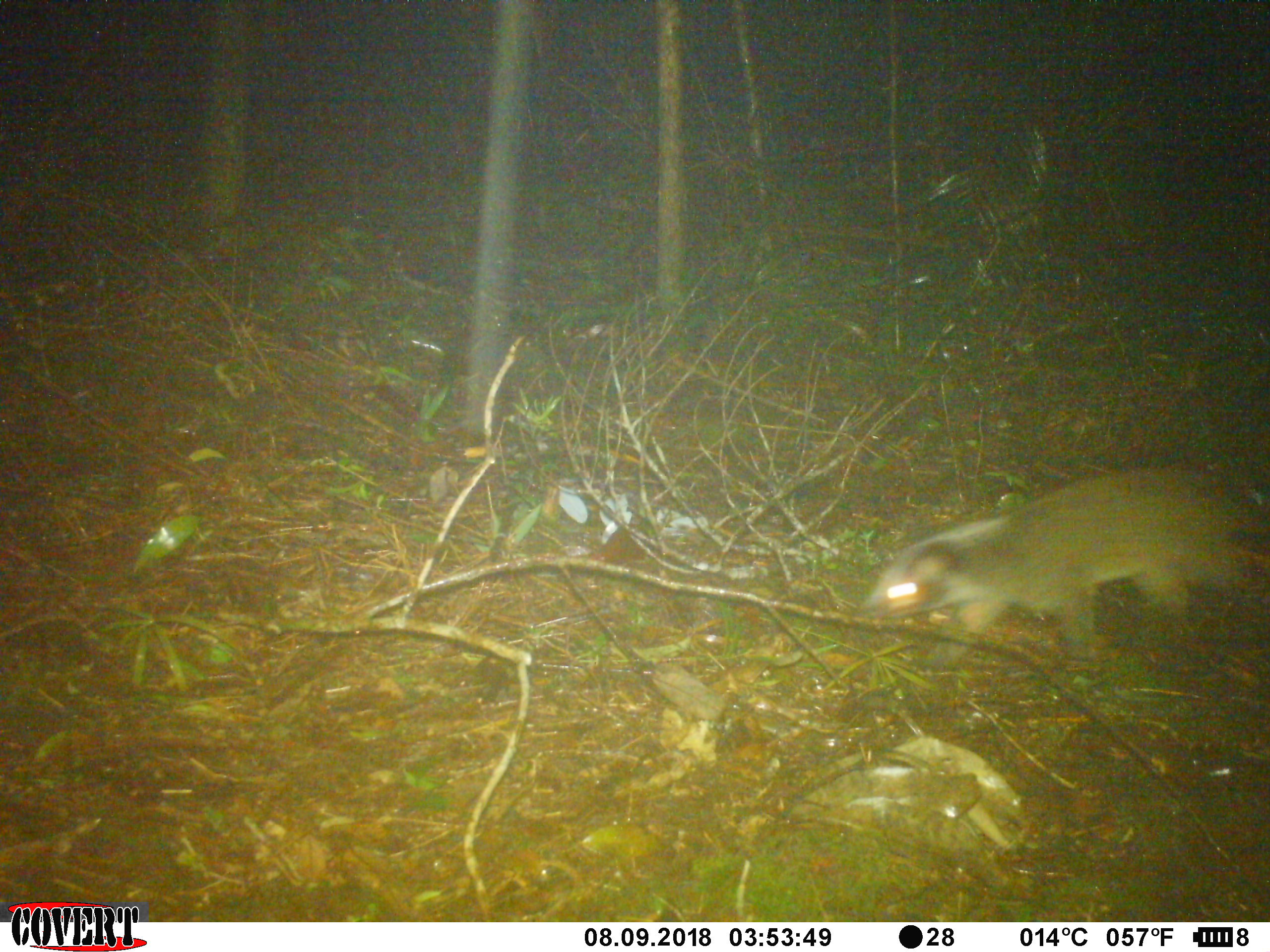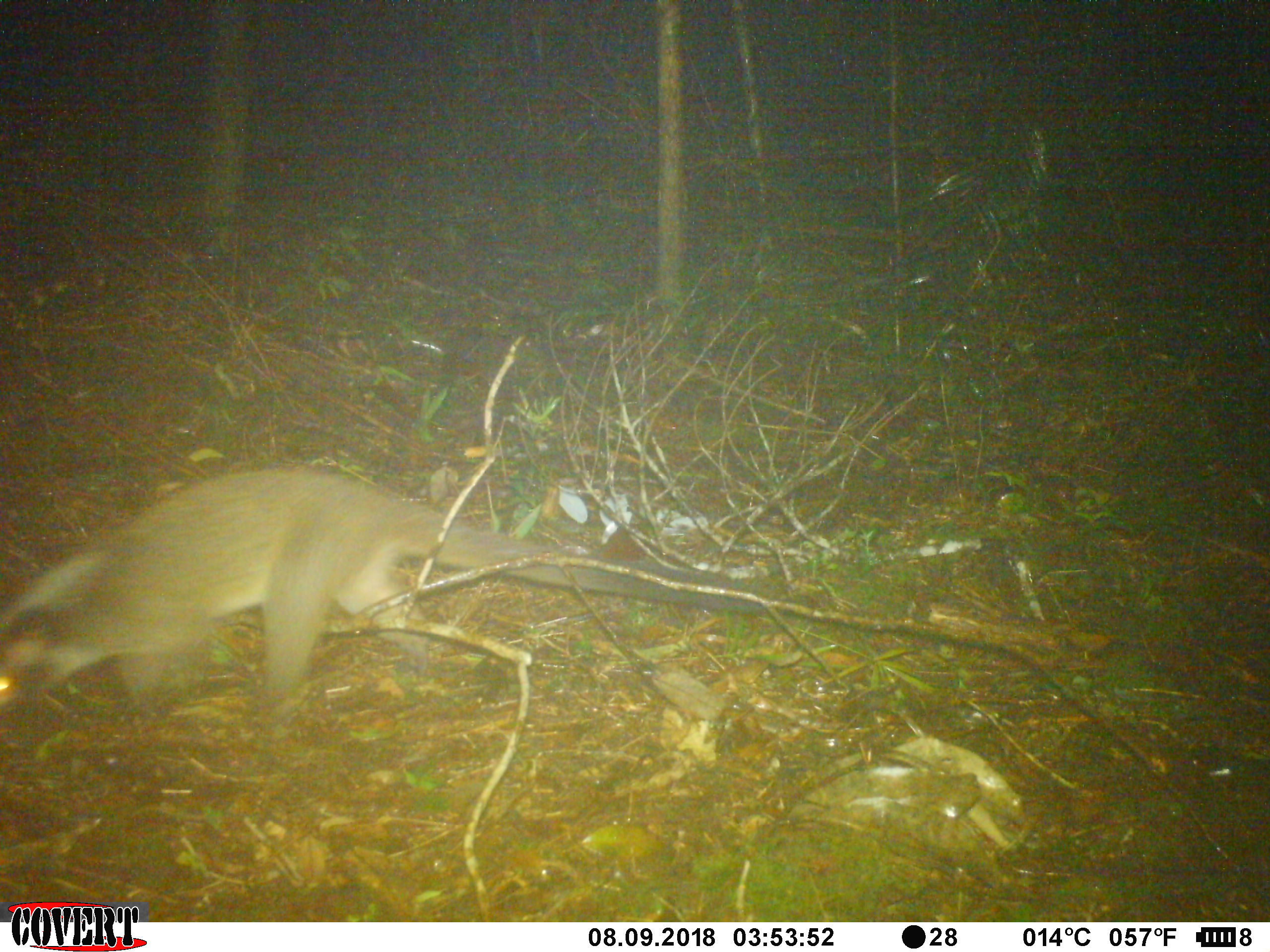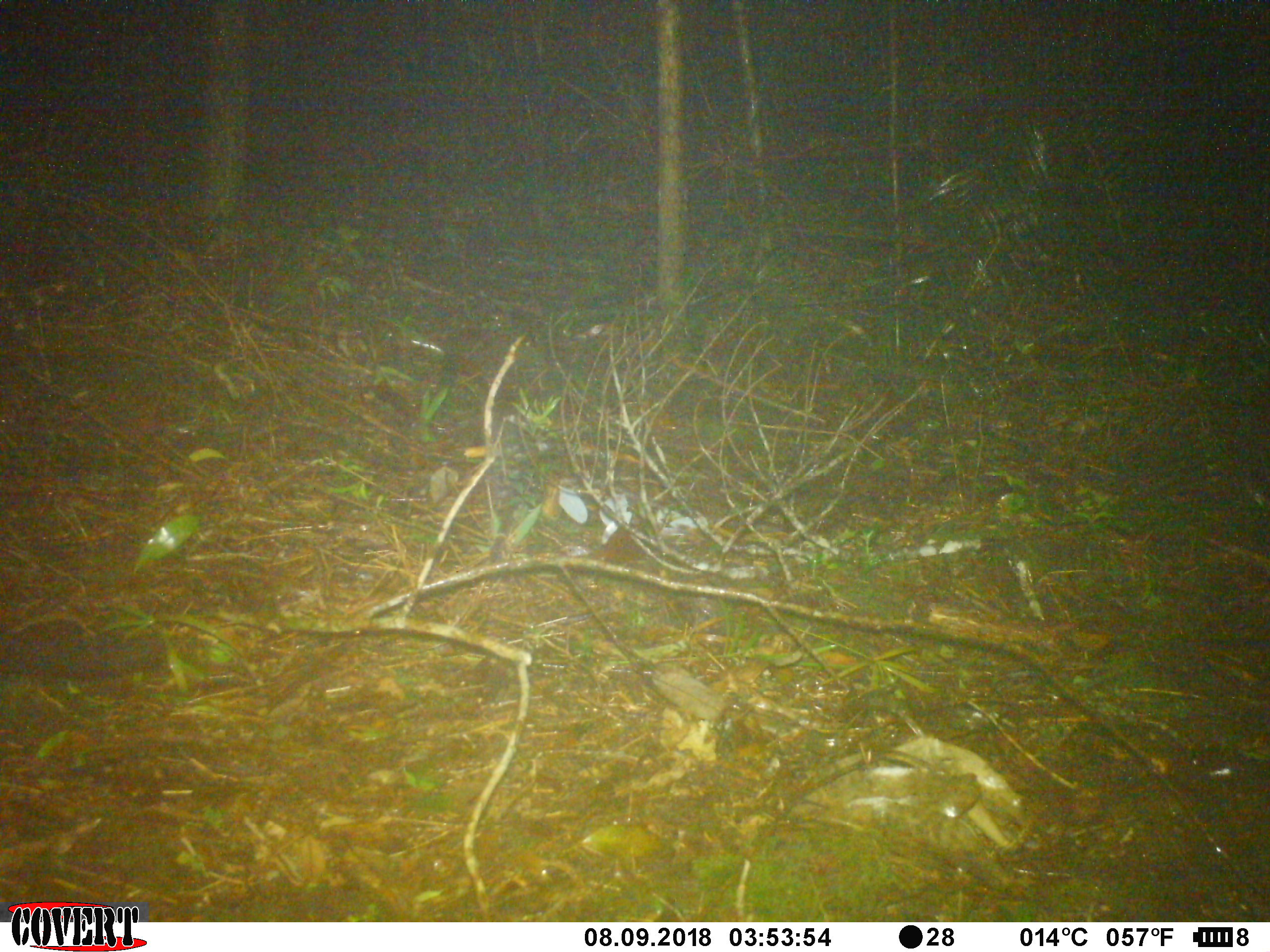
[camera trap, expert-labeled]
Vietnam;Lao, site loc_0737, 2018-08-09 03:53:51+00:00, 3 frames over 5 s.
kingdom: Animalia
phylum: Chordata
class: Mammalia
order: Carnivora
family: Viverridae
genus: Paguma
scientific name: Paguma larvata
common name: masked palm civet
Masked palm civet (Paguma larvata). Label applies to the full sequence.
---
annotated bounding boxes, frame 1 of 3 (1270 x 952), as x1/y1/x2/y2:
masked palm civet: 861/468/1269/674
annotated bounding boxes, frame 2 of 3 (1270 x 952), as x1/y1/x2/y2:
masked palm civet: 0/468/815/711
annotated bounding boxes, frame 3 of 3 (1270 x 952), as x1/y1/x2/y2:
masked palm civet: 487/414/547/565; 0/632/165/681